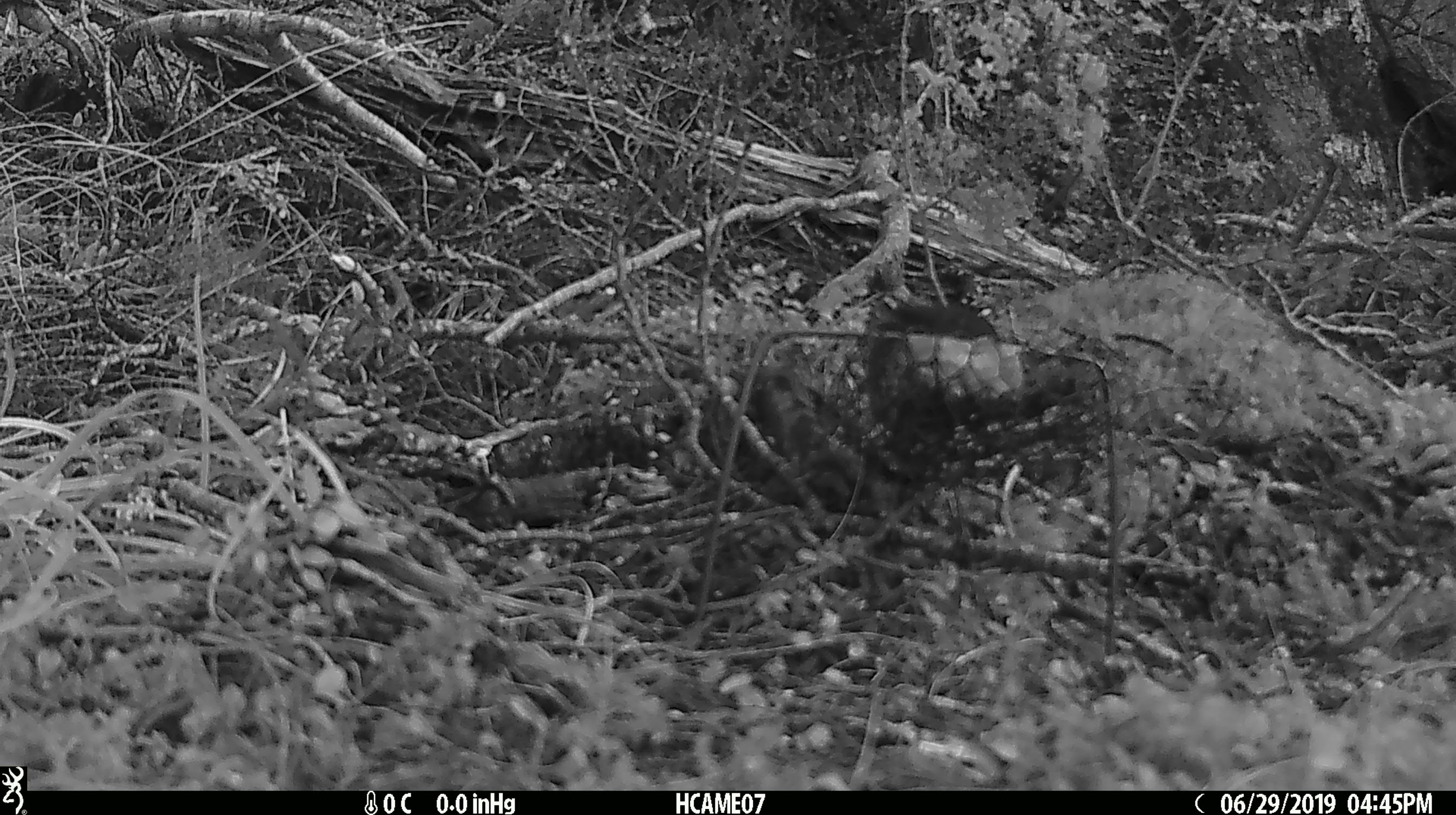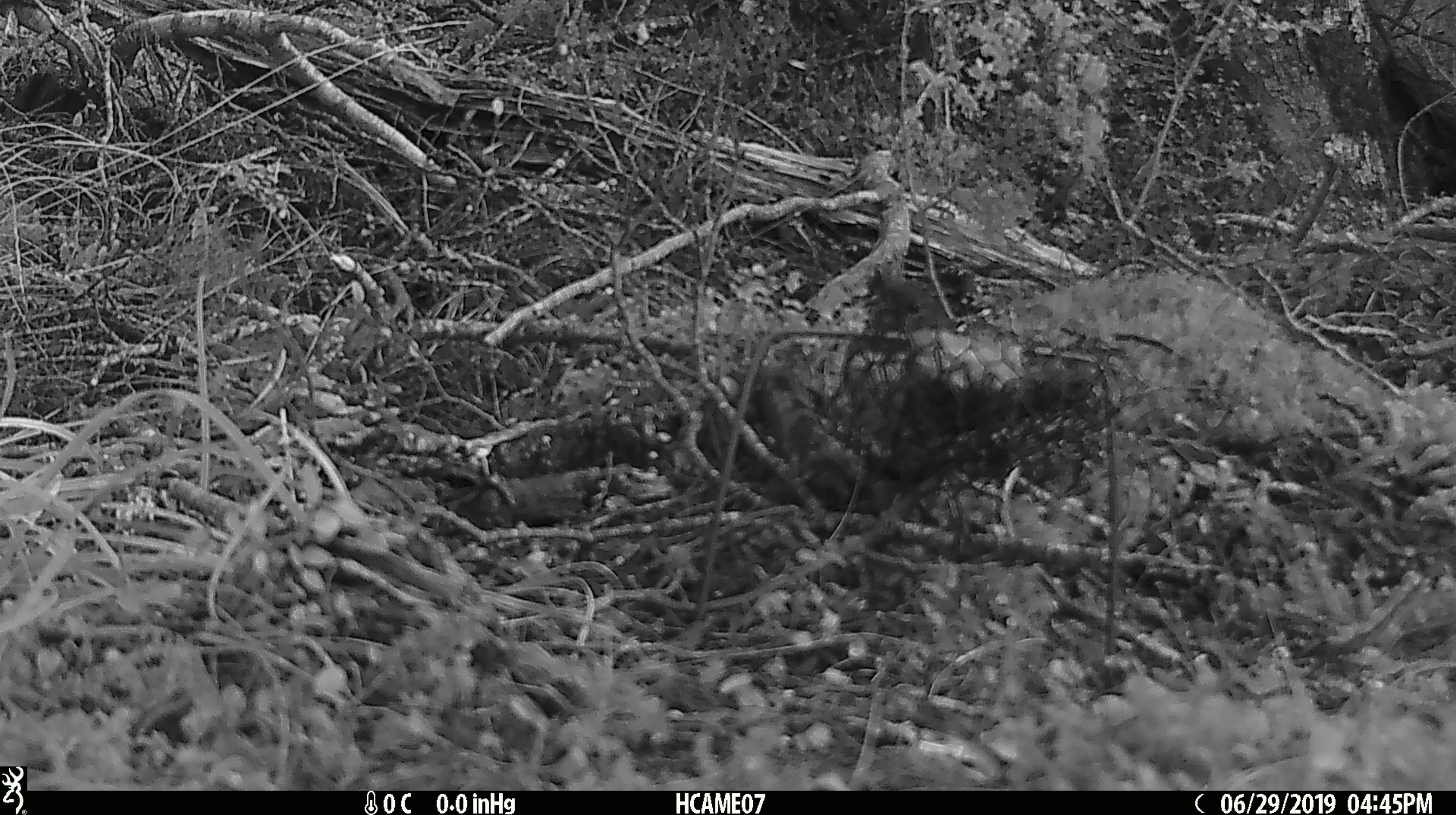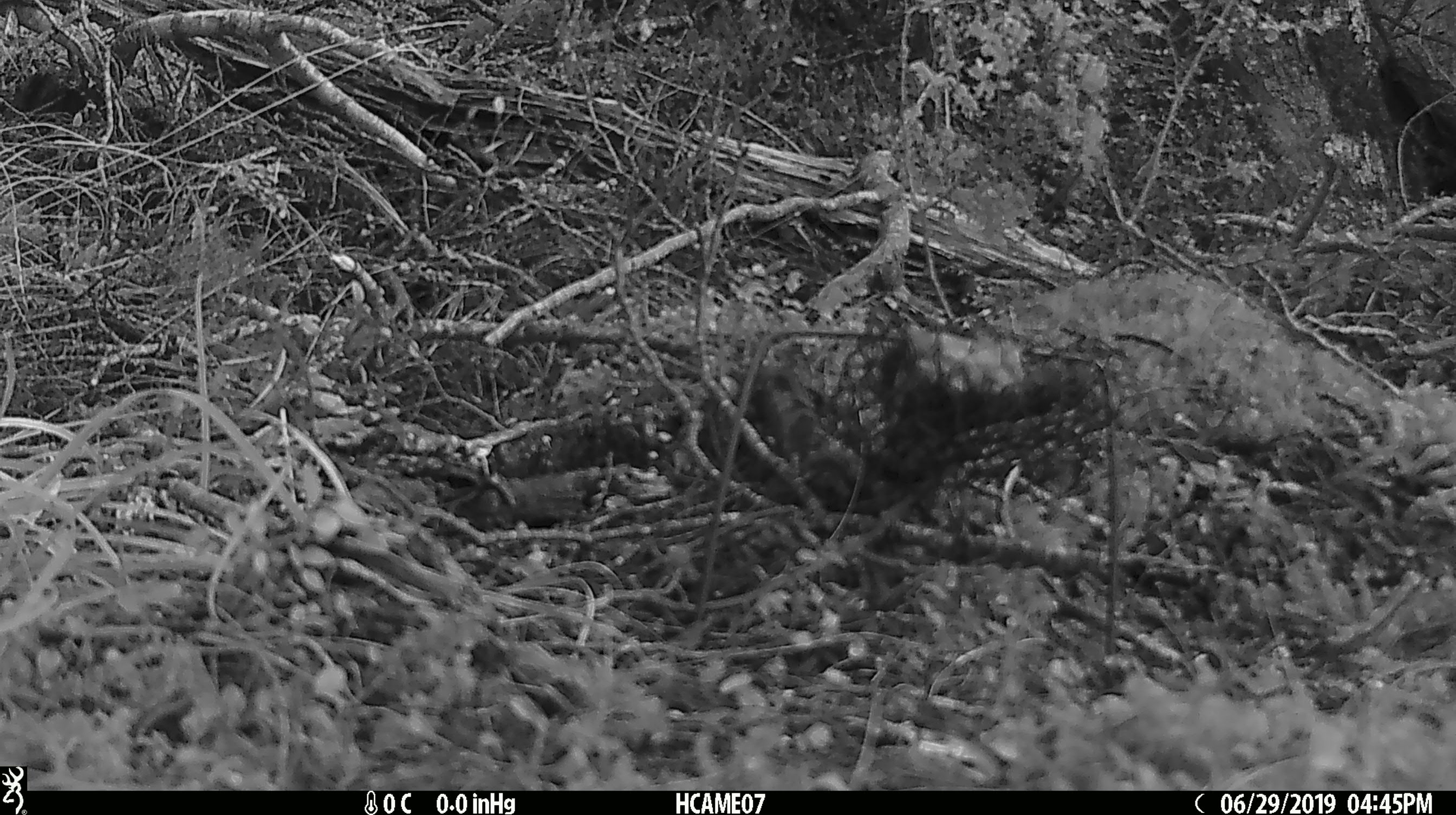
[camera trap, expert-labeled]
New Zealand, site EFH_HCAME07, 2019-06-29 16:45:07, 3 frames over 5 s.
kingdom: Animalia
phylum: Chordata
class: Aves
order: Passeriformes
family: Petroicidae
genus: Petroica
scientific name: Petroica australis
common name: new zealand robin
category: robin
Robin (new zealand robin) (Petroica australis).